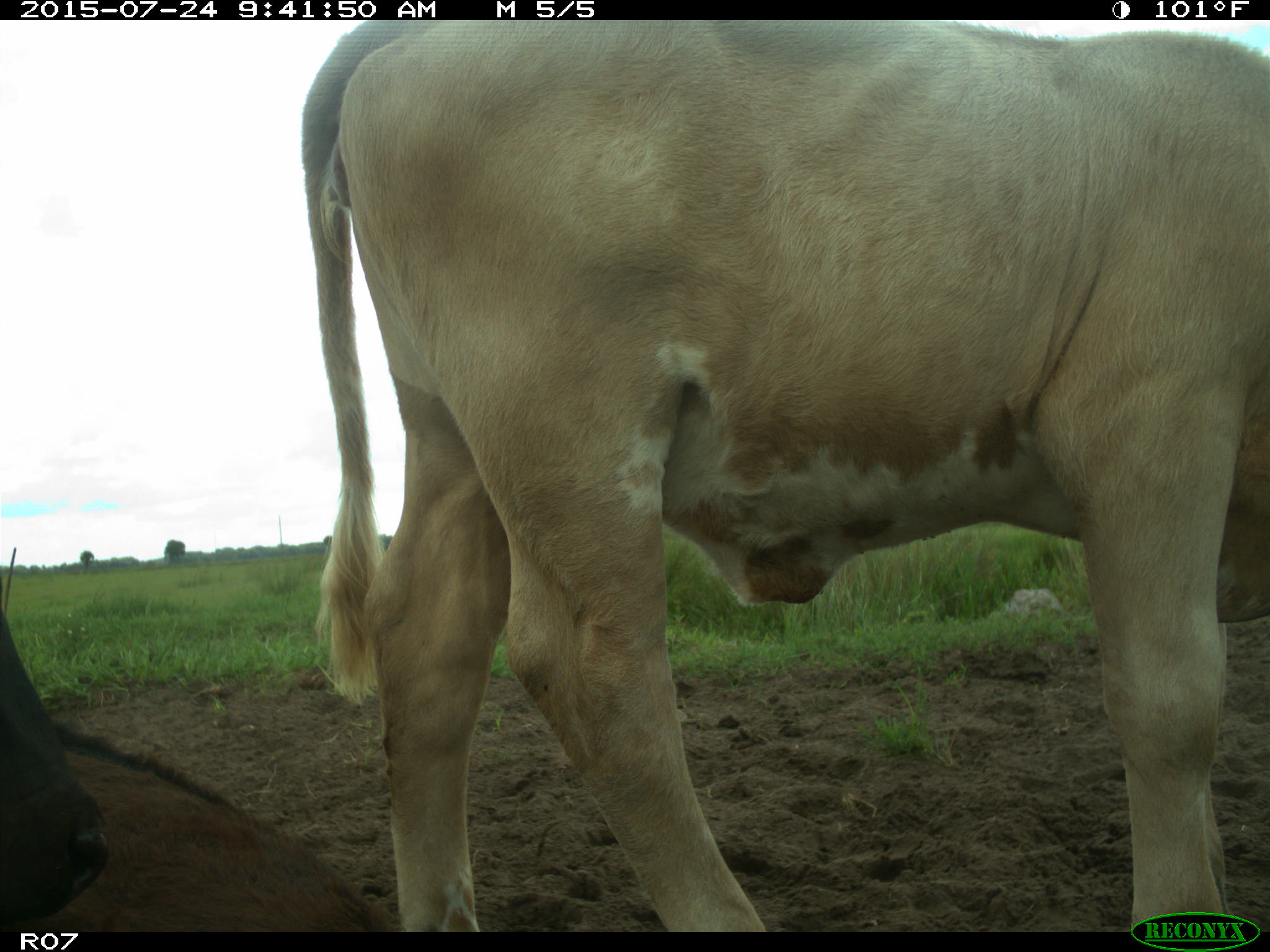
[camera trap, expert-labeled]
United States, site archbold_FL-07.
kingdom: Animalia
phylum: Chordata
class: Mammalia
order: Artiodactyla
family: Bovidae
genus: Bos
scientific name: Bos taurus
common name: domestic cow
Bos taurus (domestic cow).